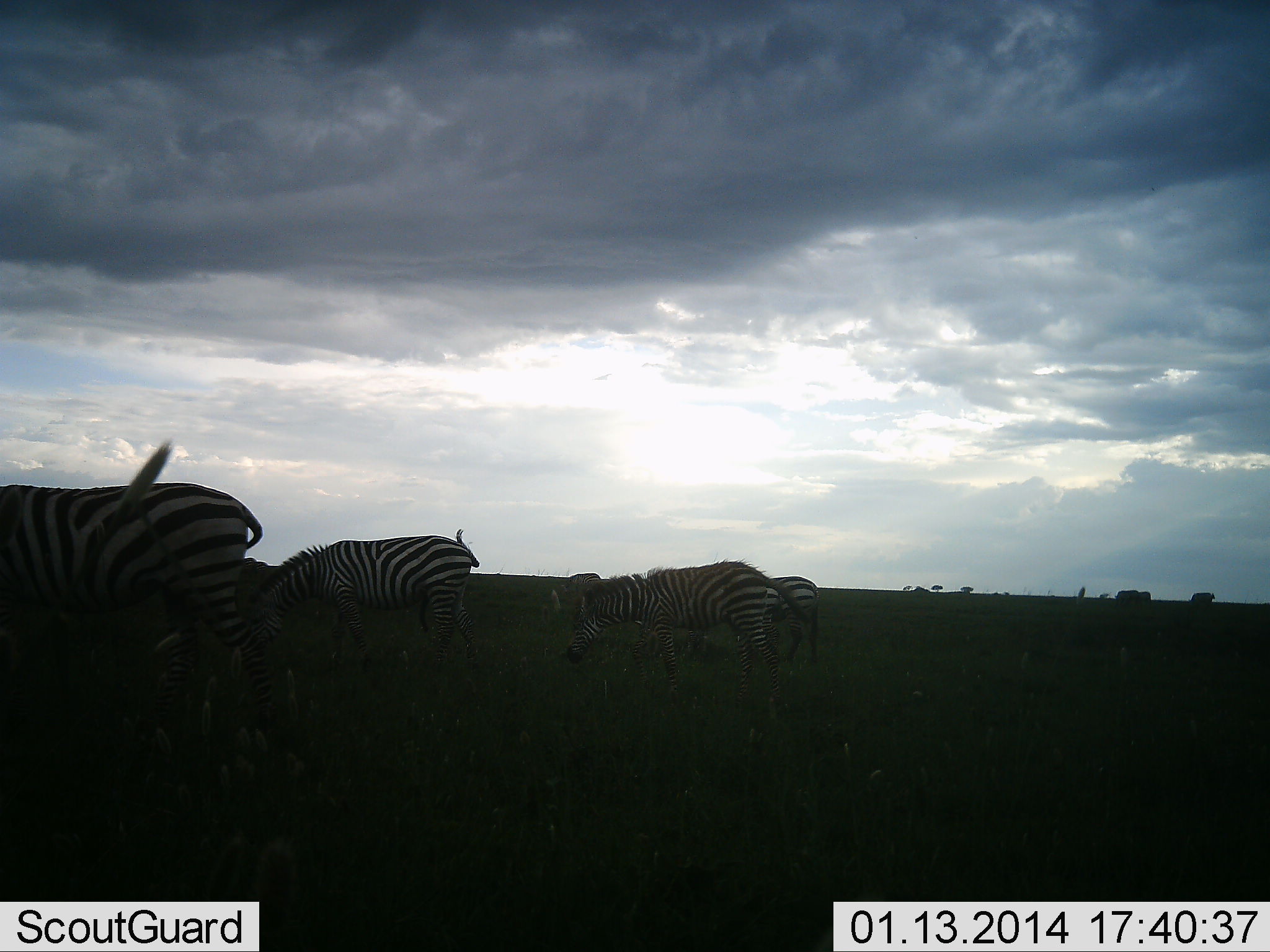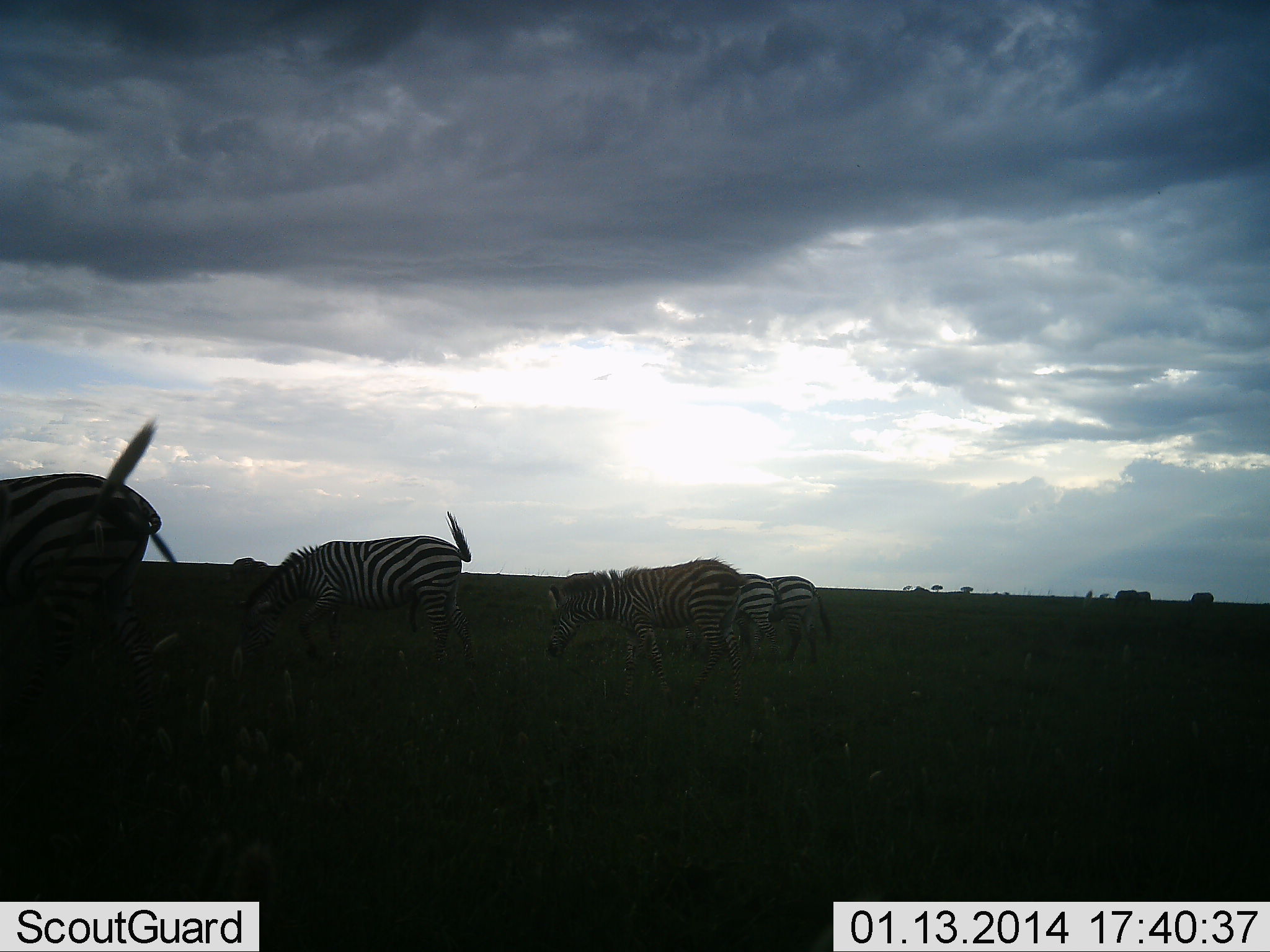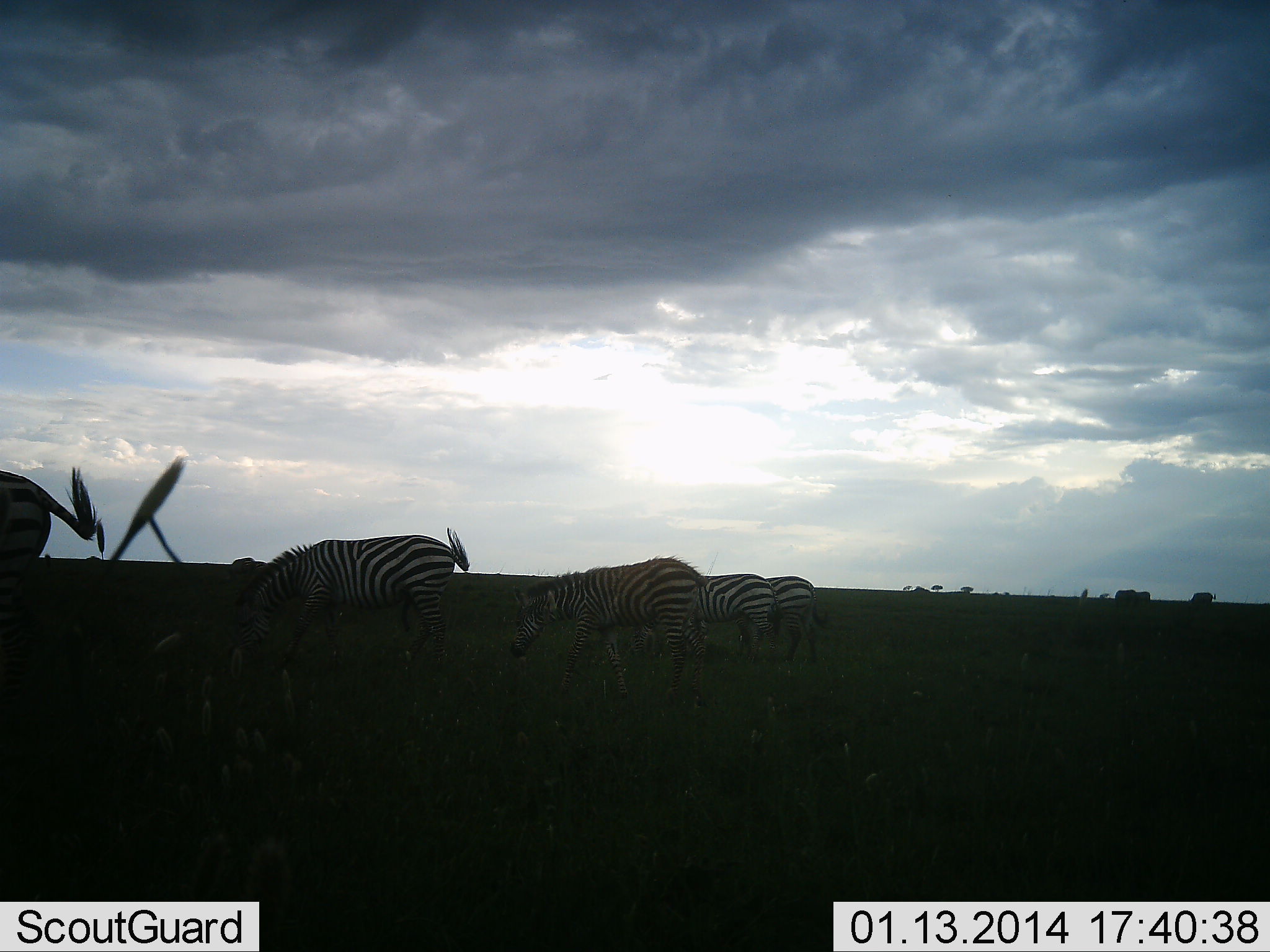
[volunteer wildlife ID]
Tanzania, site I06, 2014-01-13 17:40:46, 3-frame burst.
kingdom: Animalia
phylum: Chordata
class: Mammalia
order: Perissodactyla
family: Equidae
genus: Equus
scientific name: Equus quagga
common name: plains zebra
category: zebra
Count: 5.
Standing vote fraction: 20%.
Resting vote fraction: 0%.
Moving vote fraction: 30%.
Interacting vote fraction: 0%.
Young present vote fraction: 0%.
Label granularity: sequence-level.